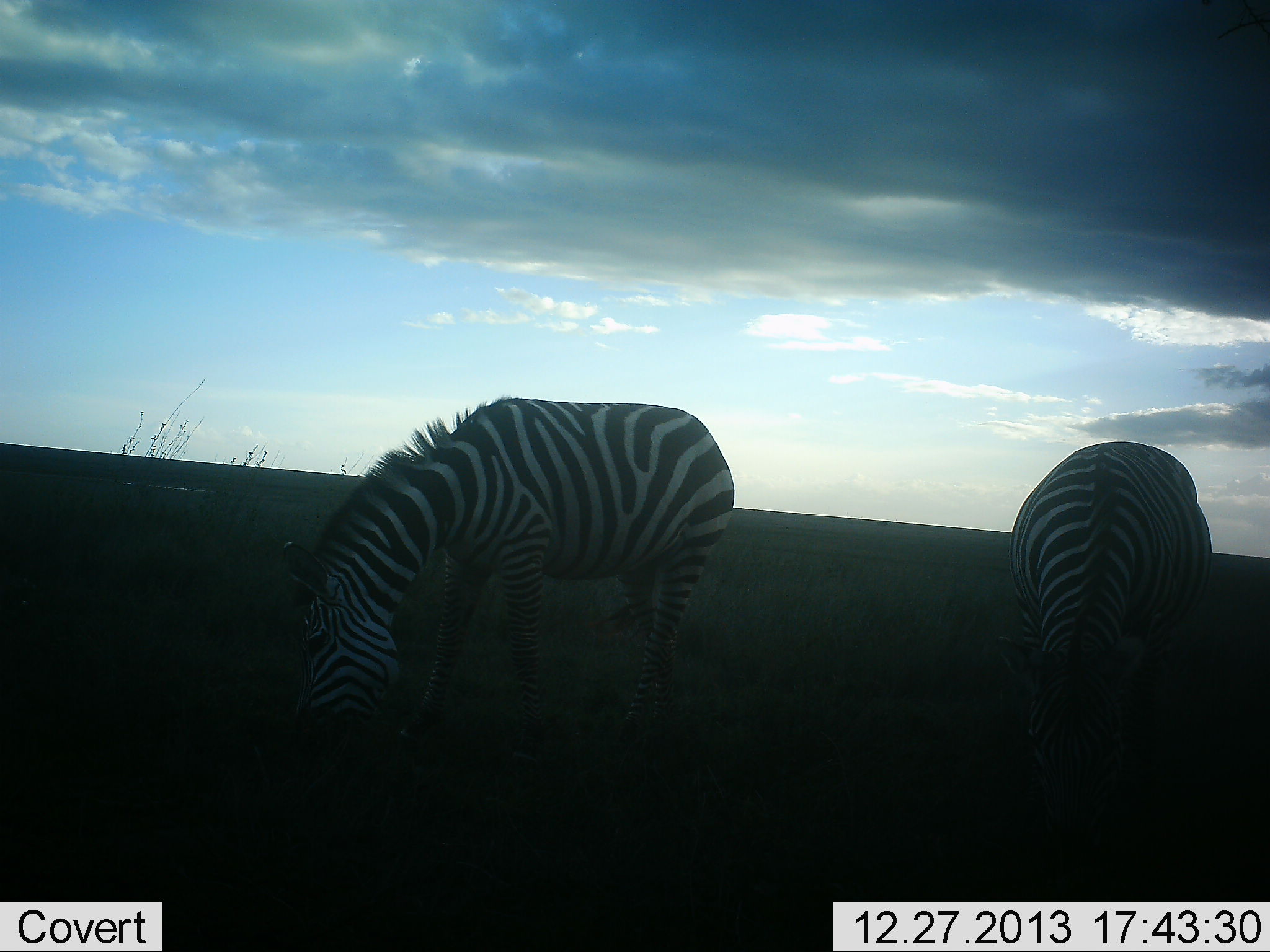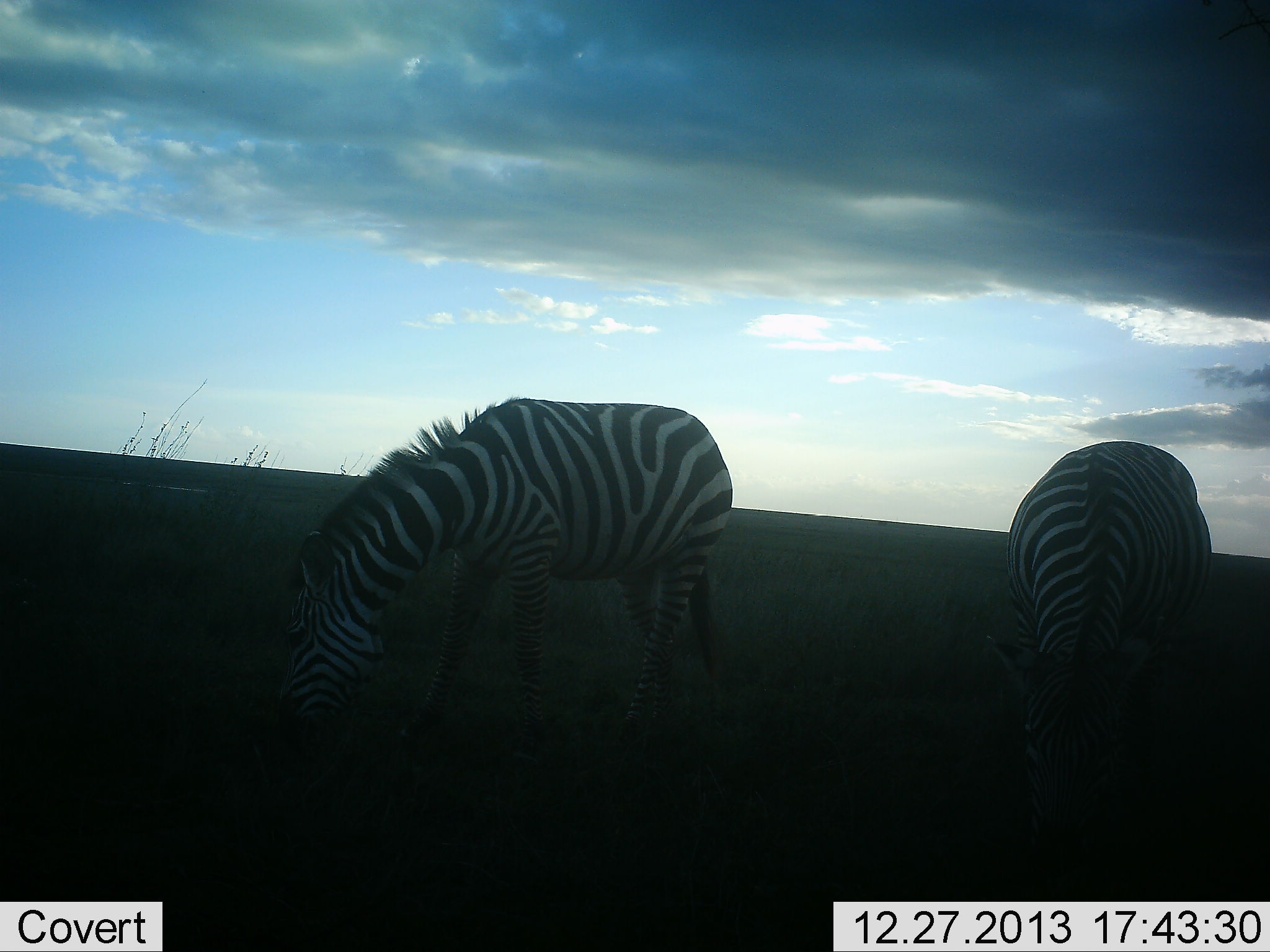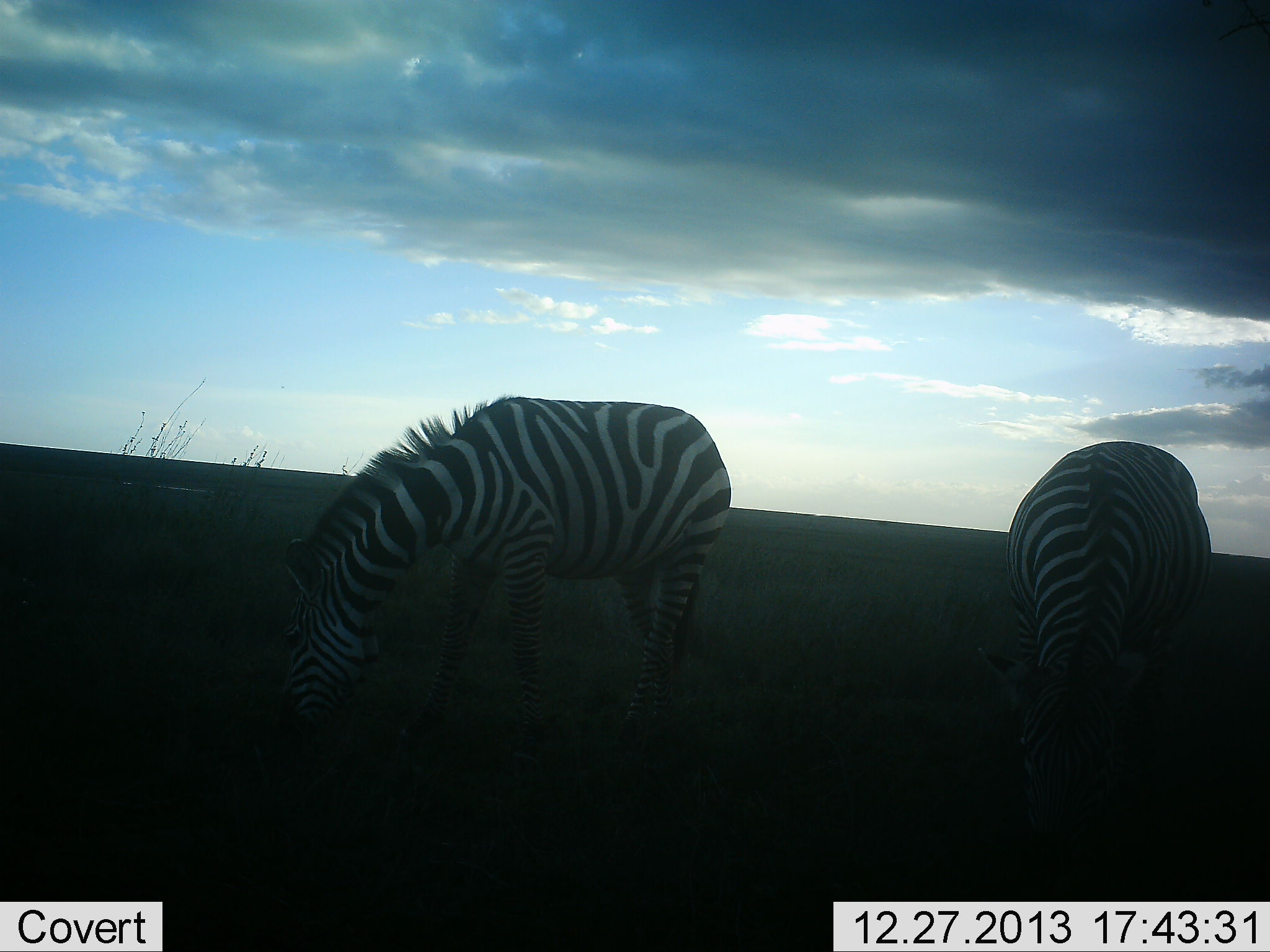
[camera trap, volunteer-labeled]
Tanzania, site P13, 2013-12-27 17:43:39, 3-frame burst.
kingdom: Animalia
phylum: Chordata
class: Mammalia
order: Perissodactyla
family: Equidae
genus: Equus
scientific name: Equus quagga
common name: plains zebra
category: zebra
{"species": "zebra (plains zebra) (Equus quagga)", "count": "2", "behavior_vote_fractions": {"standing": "20%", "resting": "0%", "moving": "0%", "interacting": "0%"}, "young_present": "0%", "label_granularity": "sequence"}